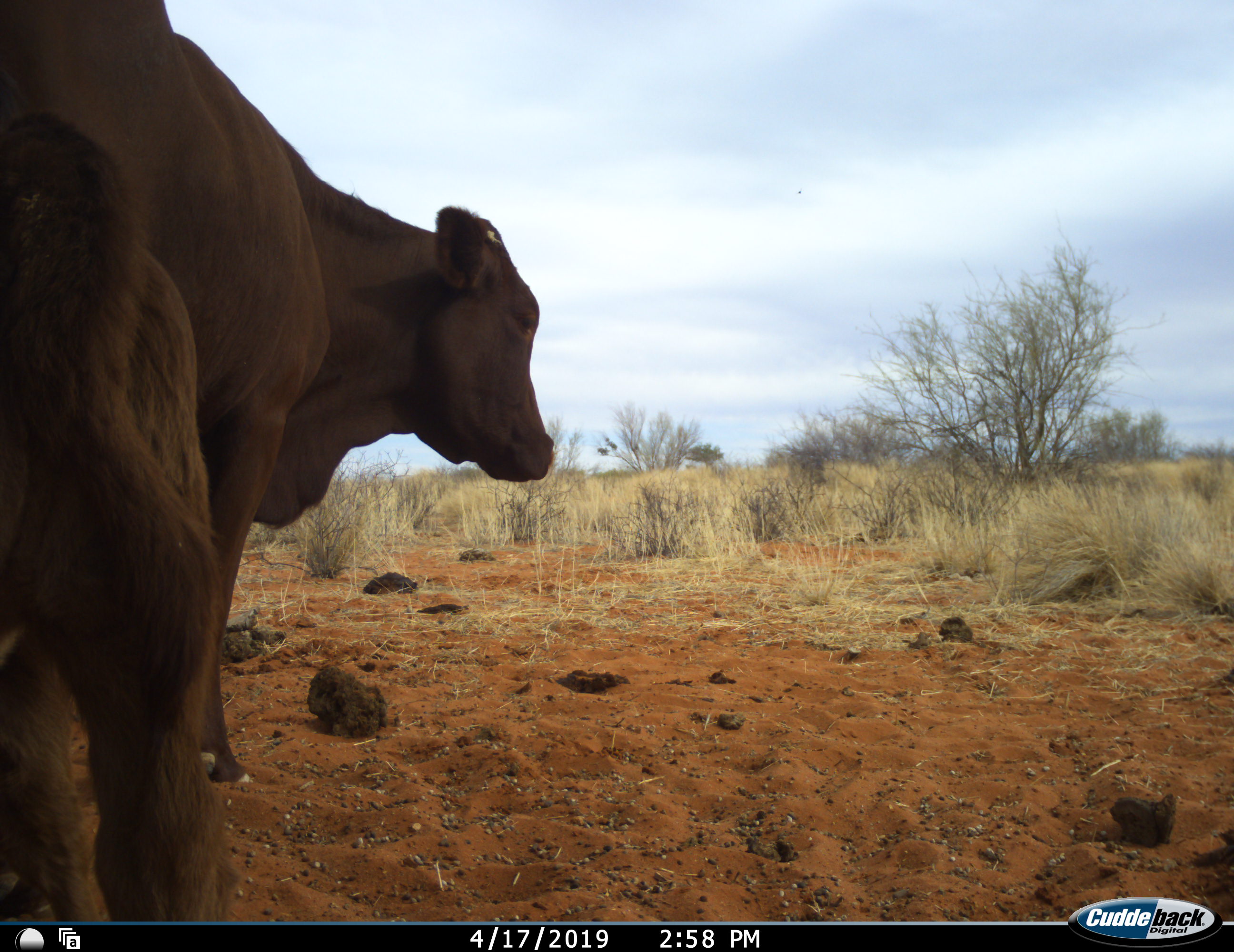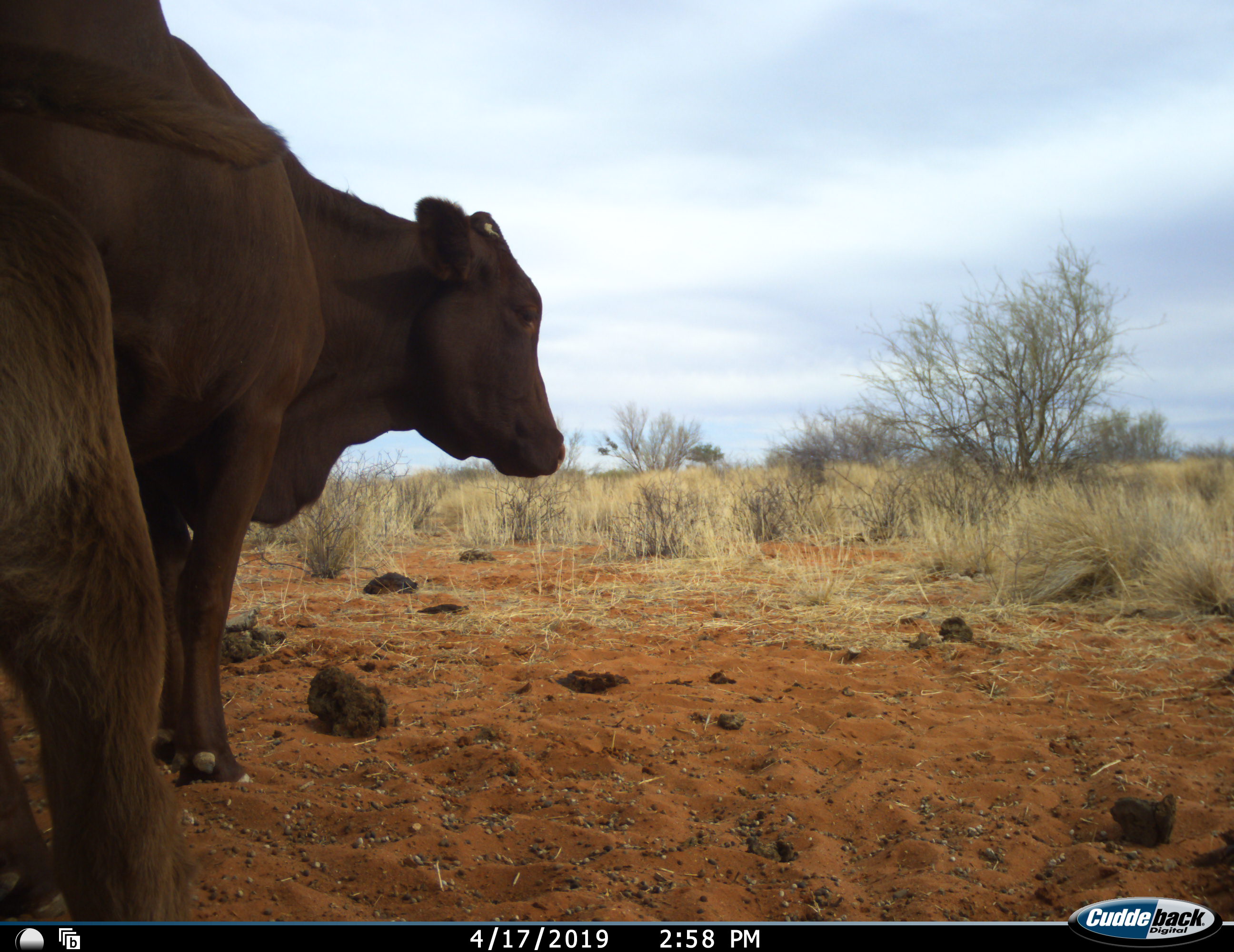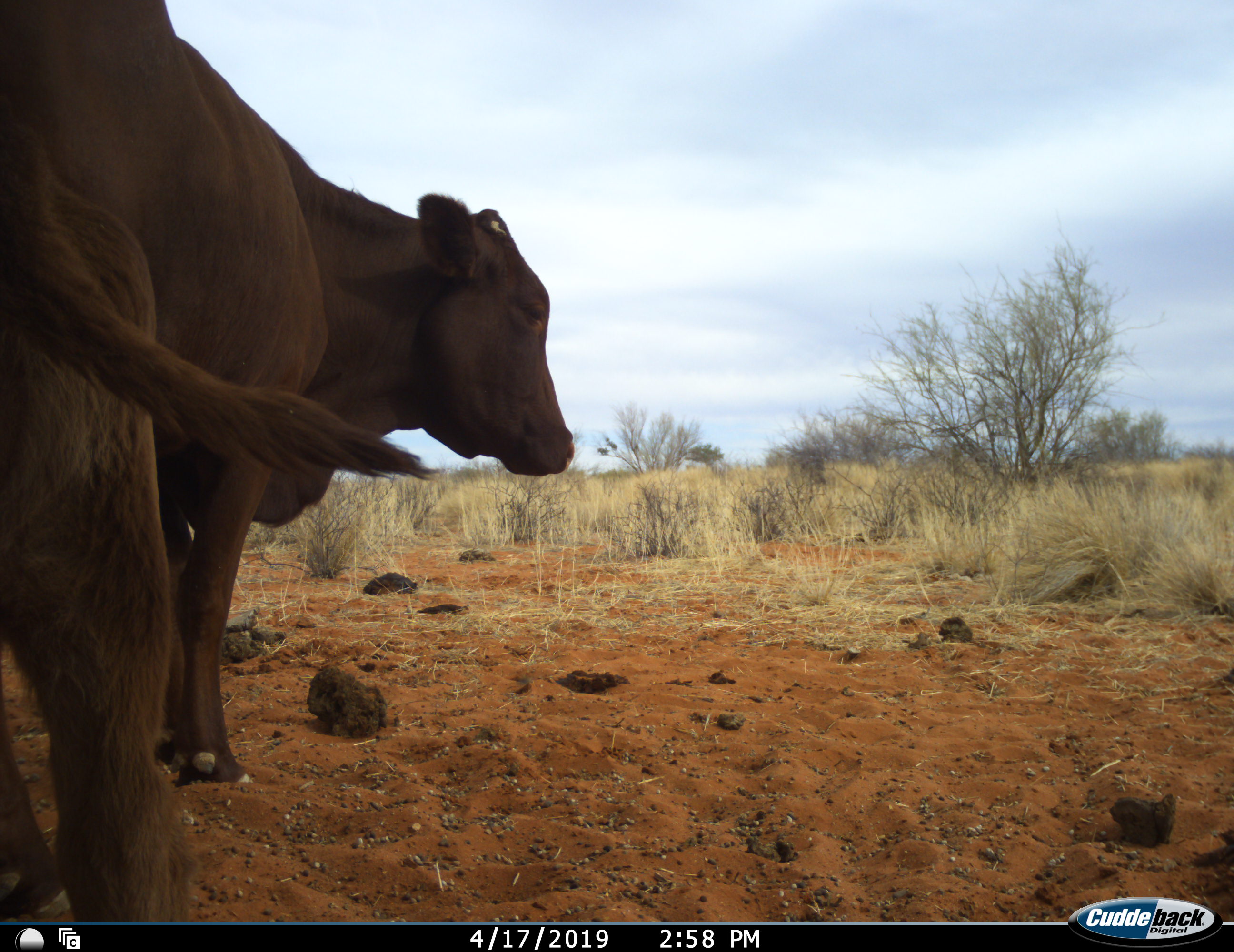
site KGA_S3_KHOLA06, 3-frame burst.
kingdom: Animalia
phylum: Chordata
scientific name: Vertebrata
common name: domestic animal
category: domesticanimal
Domesticanimal (domestic animal) (Vertebrata), count 1. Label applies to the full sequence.